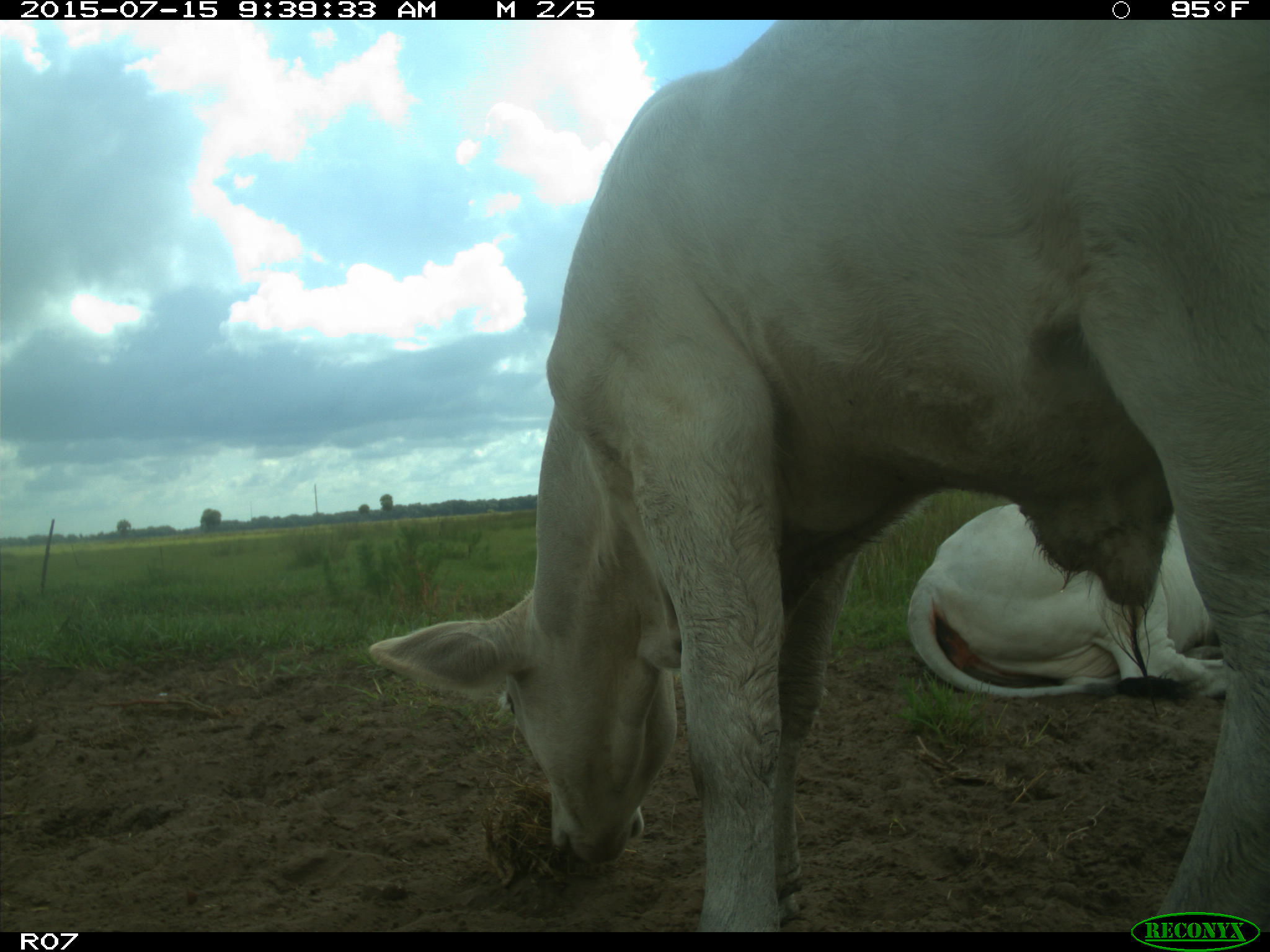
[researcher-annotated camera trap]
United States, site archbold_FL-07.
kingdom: Animalia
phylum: Chordata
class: Mammalia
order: Artiodactyla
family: Bovidae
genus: Bos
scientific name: Bos taurus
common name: domestic cow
Bos taurus (domestic cow).